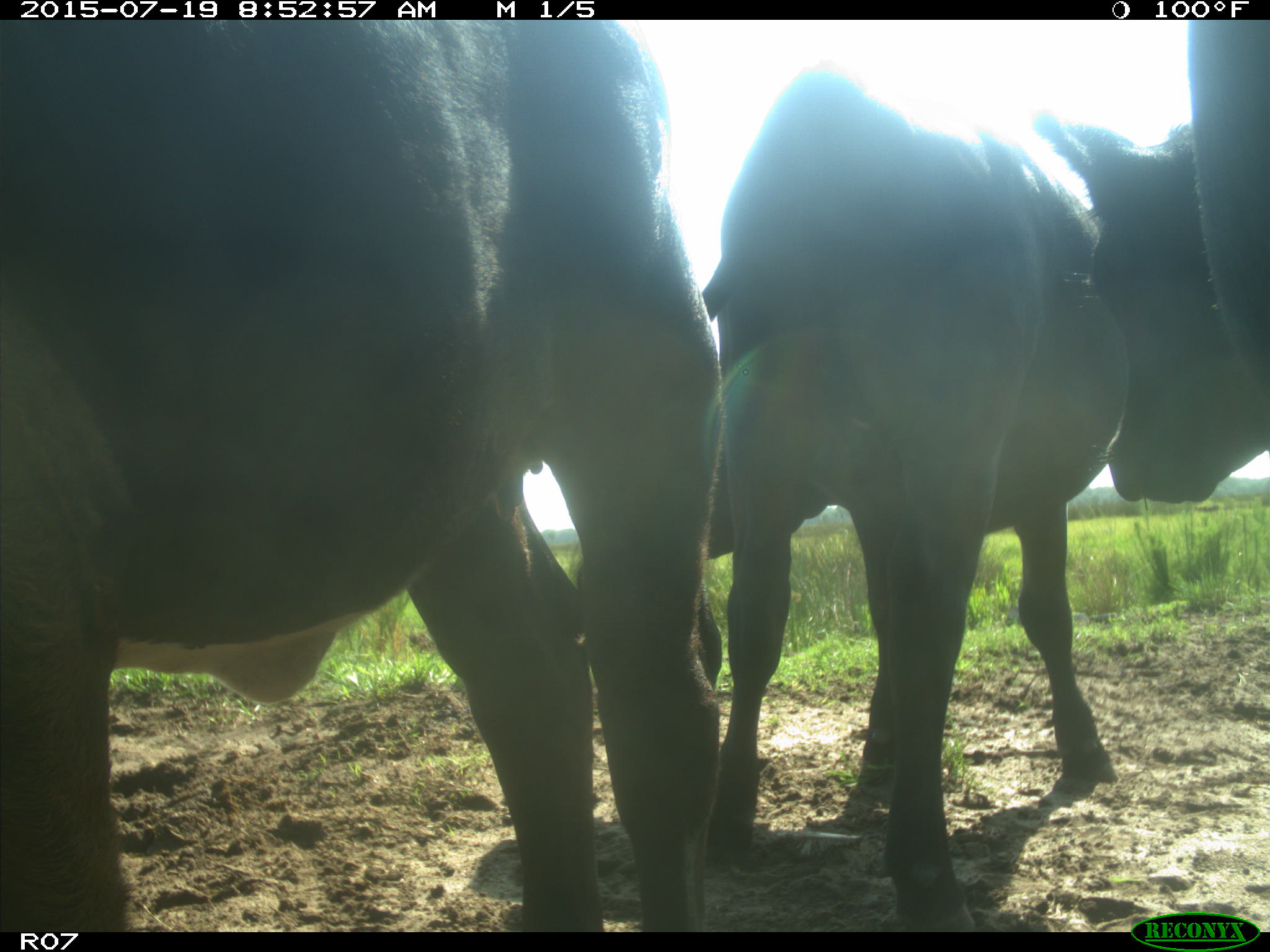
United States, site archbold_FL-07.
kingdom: Animalia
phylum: Chordata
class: Mammalia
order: Artiodactyla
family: Bovidae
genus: Bos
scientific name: Bos taurus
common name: domestic cow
Bos taurus (domestic cow).